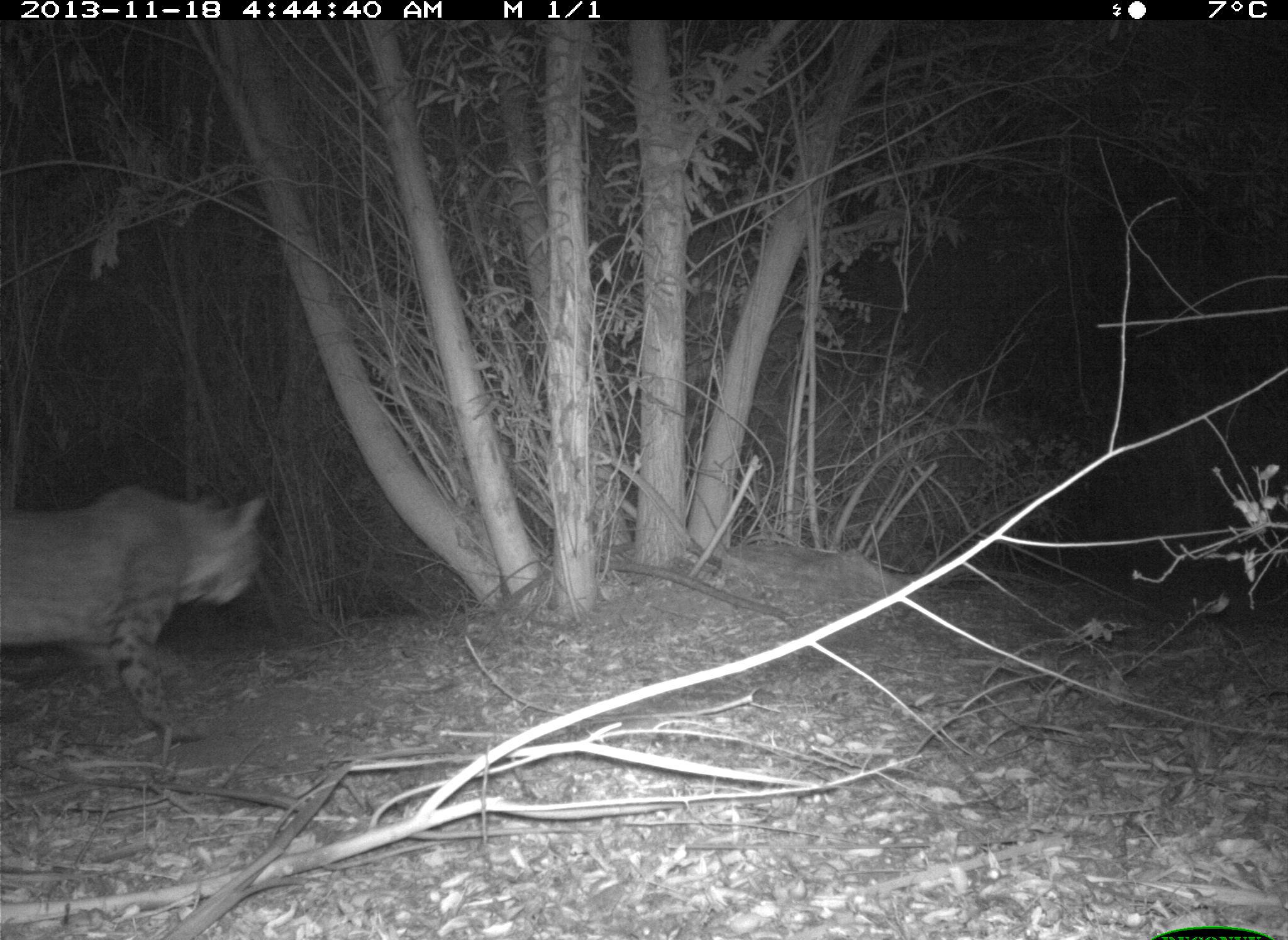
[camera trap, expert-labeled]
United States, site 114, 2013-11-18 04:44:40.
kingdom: Animalia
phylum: Chordata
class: Mammalia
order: Carnivora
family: Felidae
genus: Lynx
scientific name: Lynx rufus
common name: bobcat